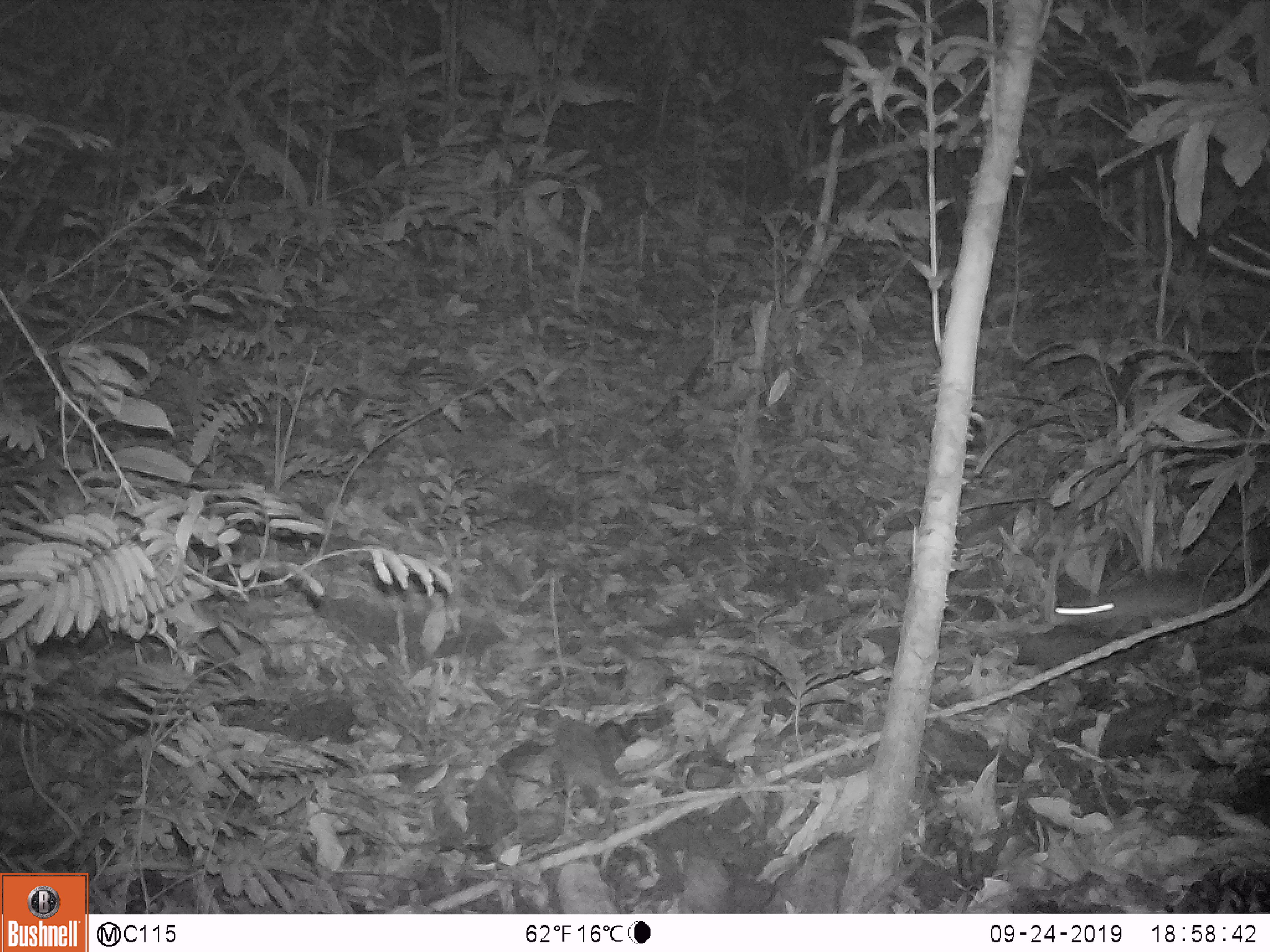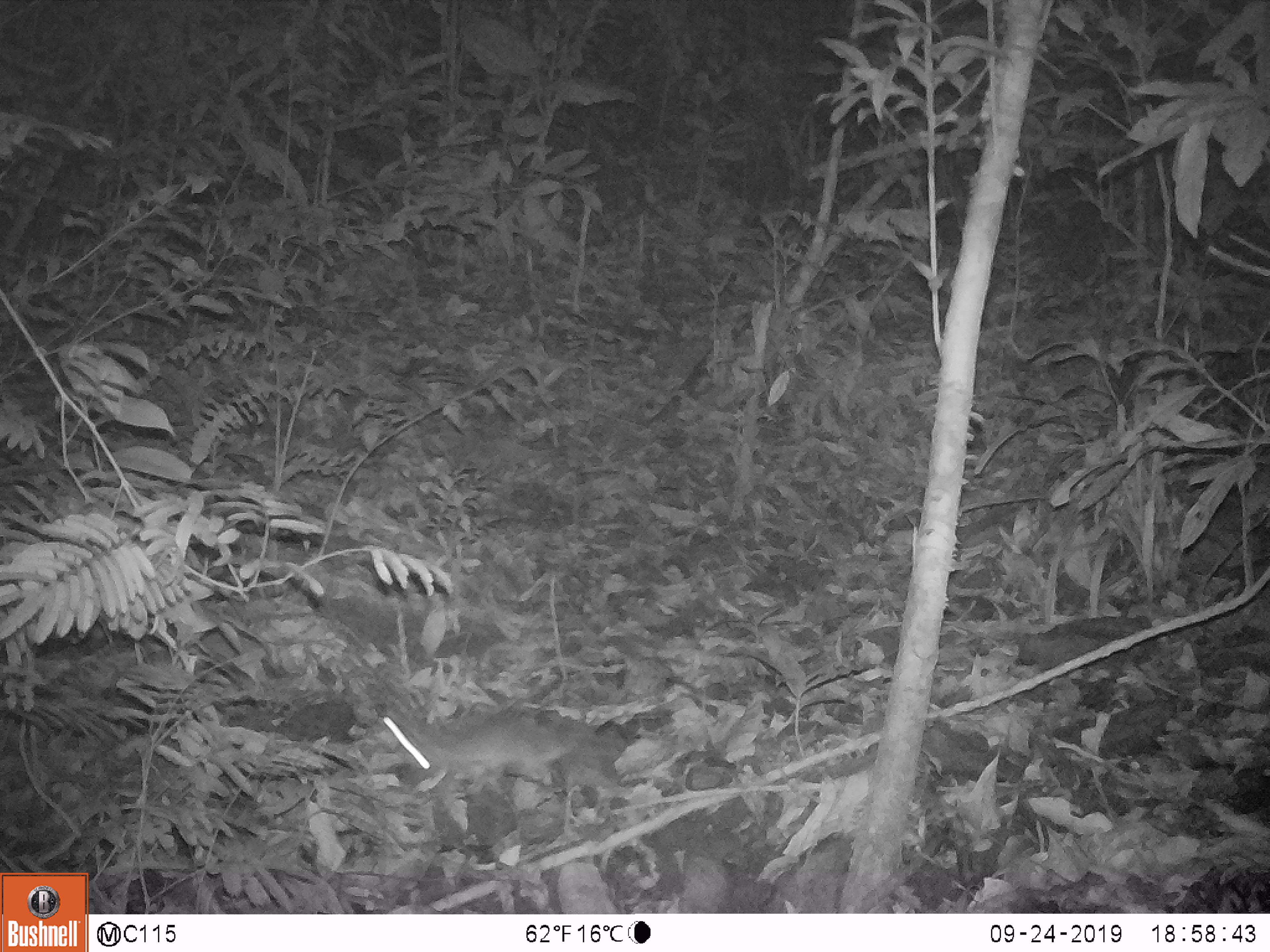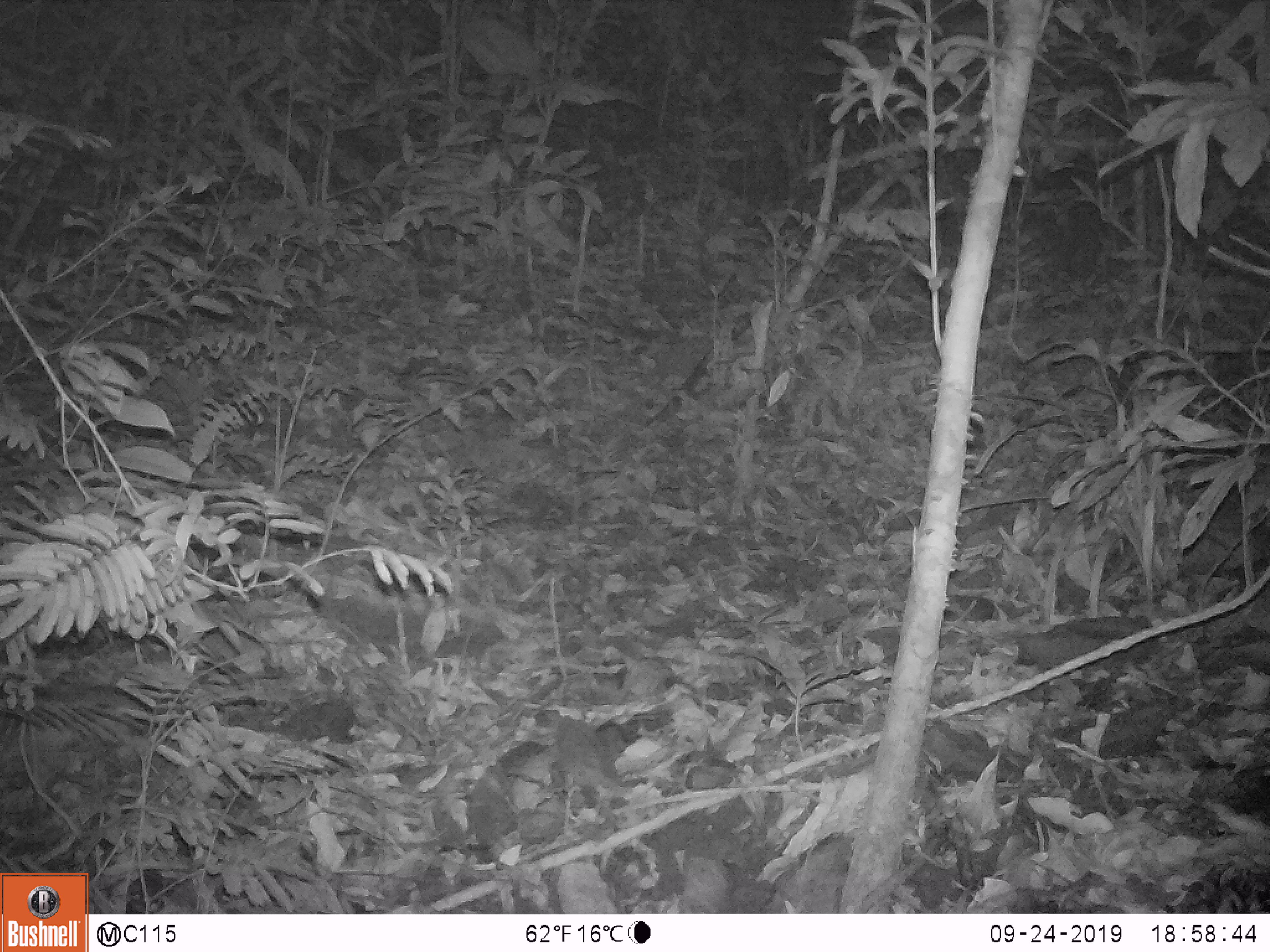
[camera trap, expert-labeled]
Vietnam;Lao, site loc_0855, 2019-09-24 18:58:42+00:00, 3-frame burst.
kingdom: Animalia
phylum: Chordata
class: Mammalia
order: Rodentia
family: Muridae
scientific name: Muridae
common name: old-world mice and rats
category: unidentified murid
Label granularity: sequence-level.